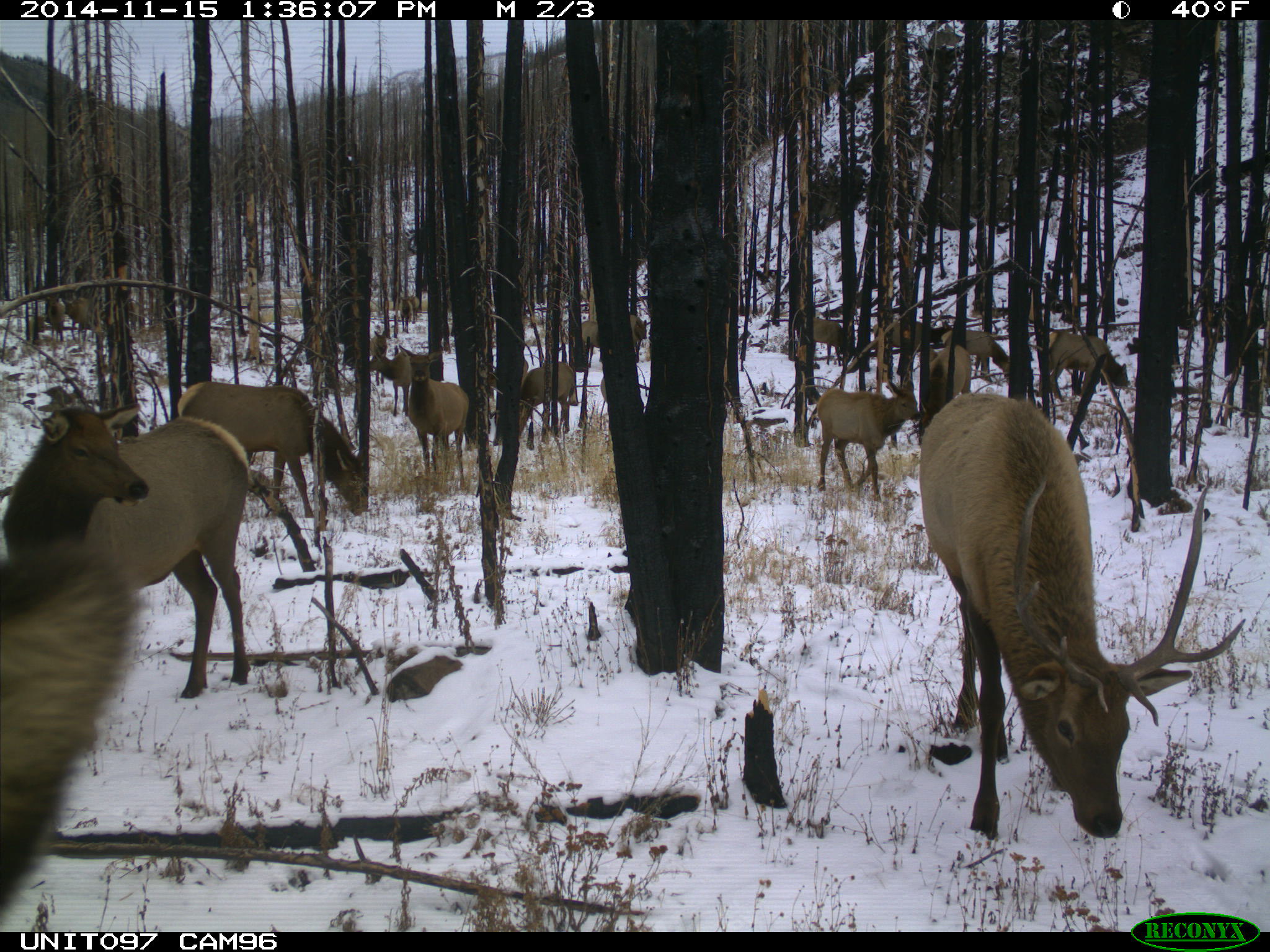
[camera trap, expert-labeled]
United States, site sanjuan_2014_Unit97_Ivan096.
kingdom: Animalia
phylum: Chordata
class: Mammalia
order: Artiodactyla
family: Cervidae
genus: Cervus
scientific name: Cervus elaphus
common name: red deer